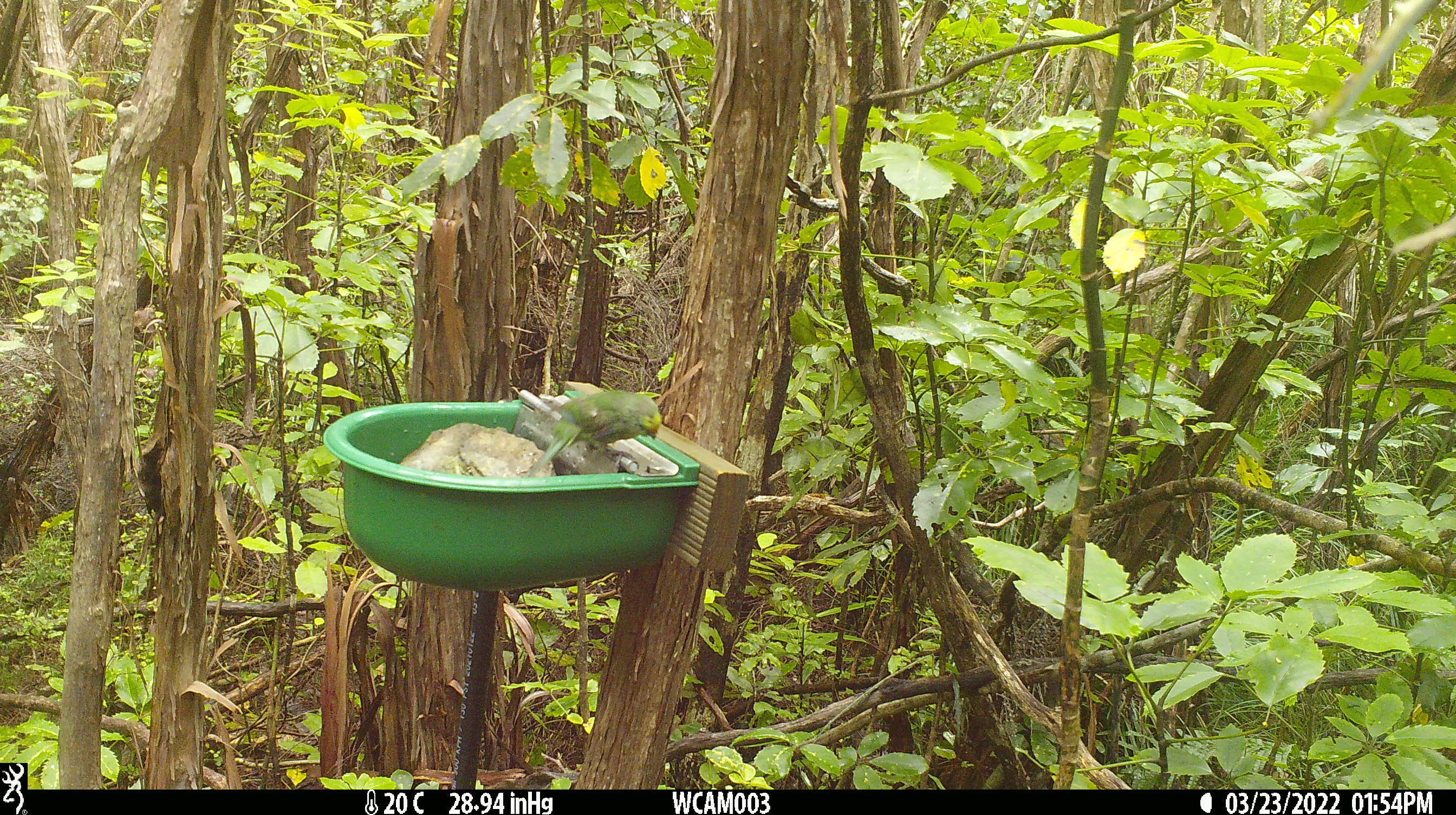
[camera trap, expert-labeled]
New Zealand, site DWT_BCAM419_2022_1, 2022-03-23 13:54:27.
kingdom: Animalia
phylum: Chordata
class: Aves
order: Psittaciformes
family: Psittaculidae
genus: Cyanoramphus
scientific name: Cyanoramphus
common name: parakeet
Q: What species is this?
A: Parakeet (Cyanoramphus).